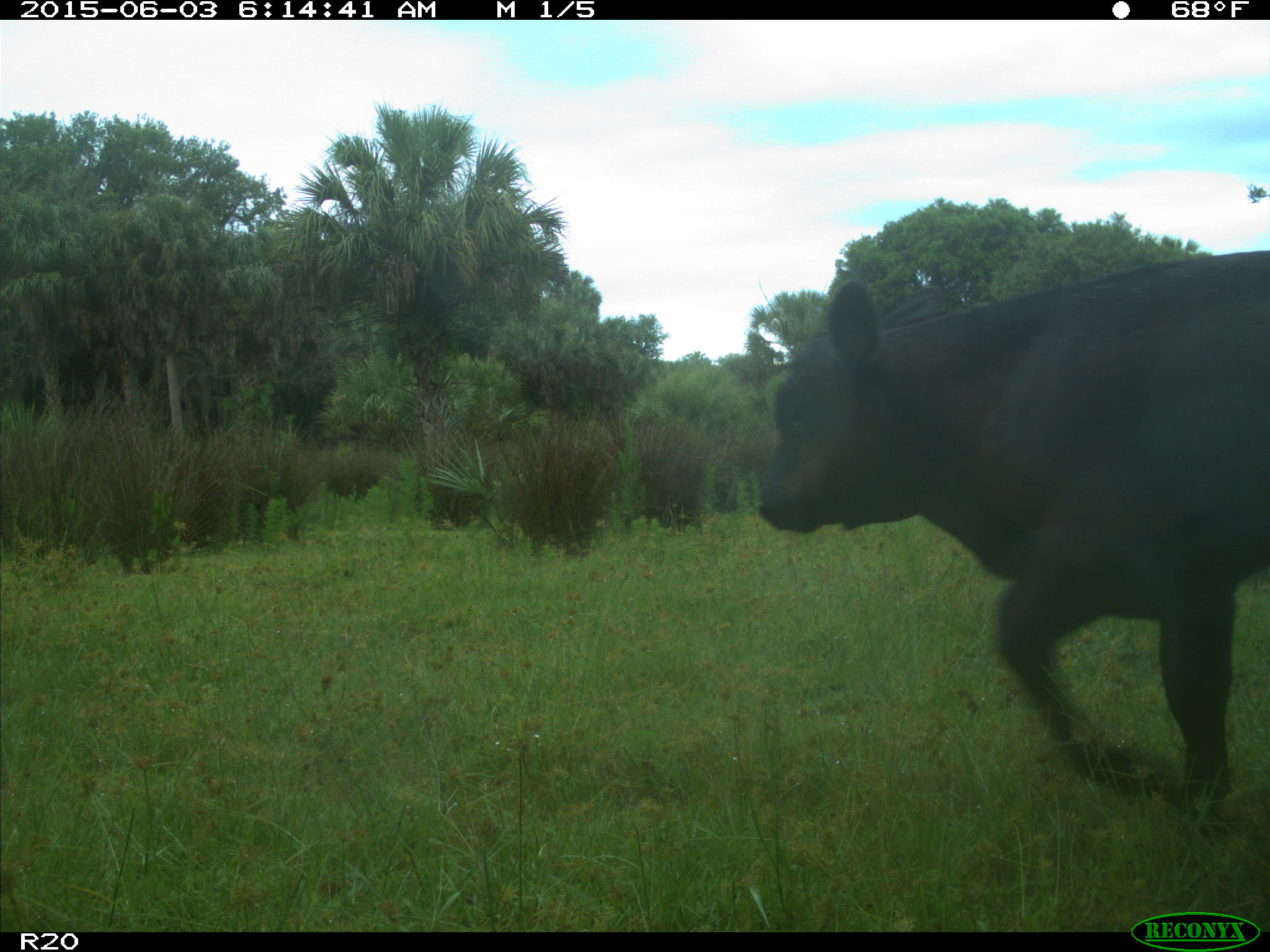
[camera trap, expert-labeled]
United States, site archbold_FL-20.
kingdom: Animalia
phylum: Chordata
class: Mammalia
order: Artiodactyla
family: Bovidae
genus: Bos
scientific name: Bos taurus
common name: domestic cow